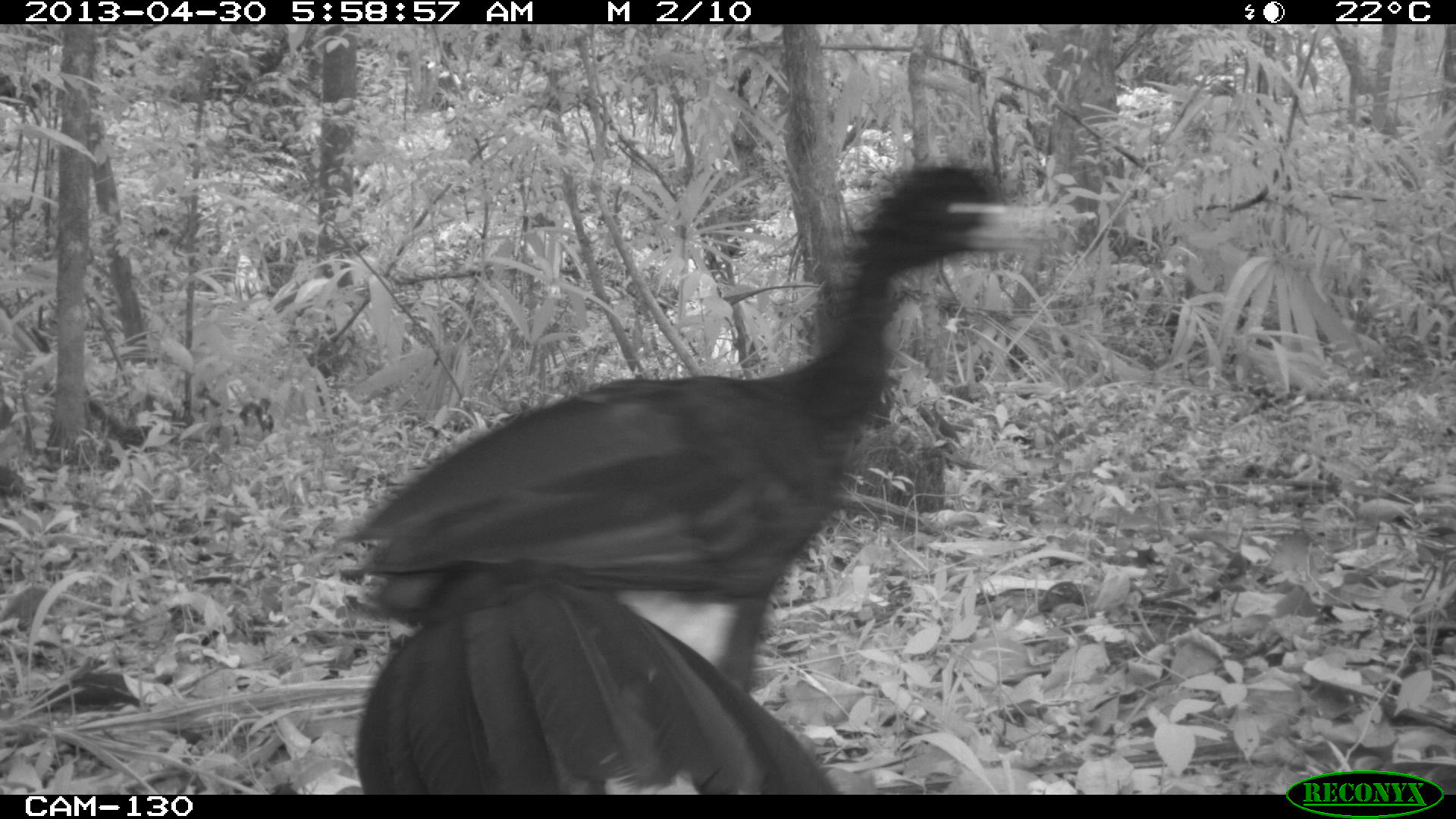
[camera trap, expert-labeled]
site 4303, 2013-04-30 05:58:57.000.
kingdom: Animalia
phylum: Chordata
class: Aves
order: Galliformes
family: Cracidae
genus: Crax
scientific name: Crax rubra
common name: great curassow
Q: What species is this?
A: Crax rubra (great curassow).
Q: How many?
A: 2.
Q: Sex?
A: Male.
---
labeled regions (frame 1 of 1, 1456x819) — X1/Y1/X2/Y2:
crax rubra: 342/158/1045/690; 350/572/846/794